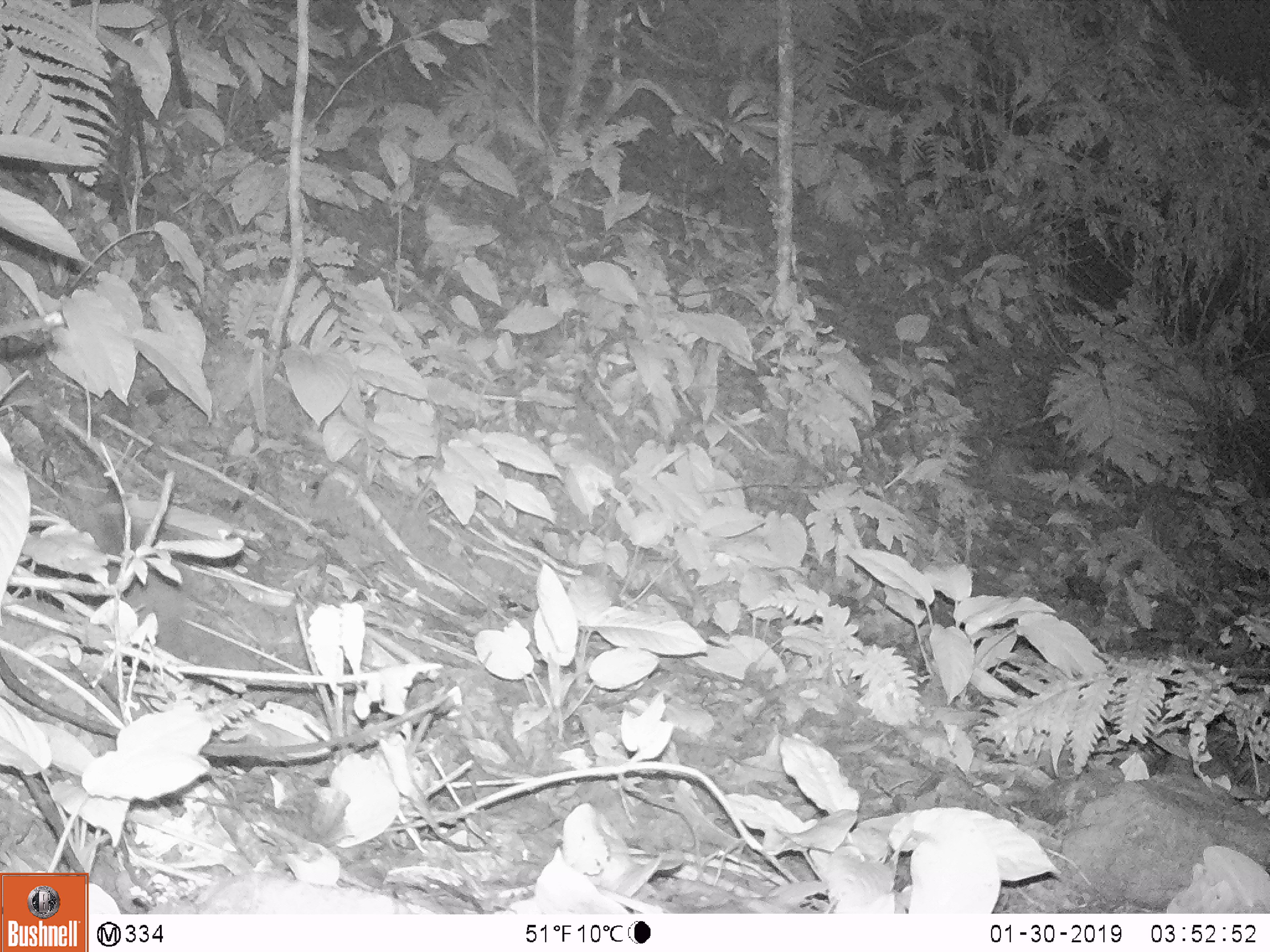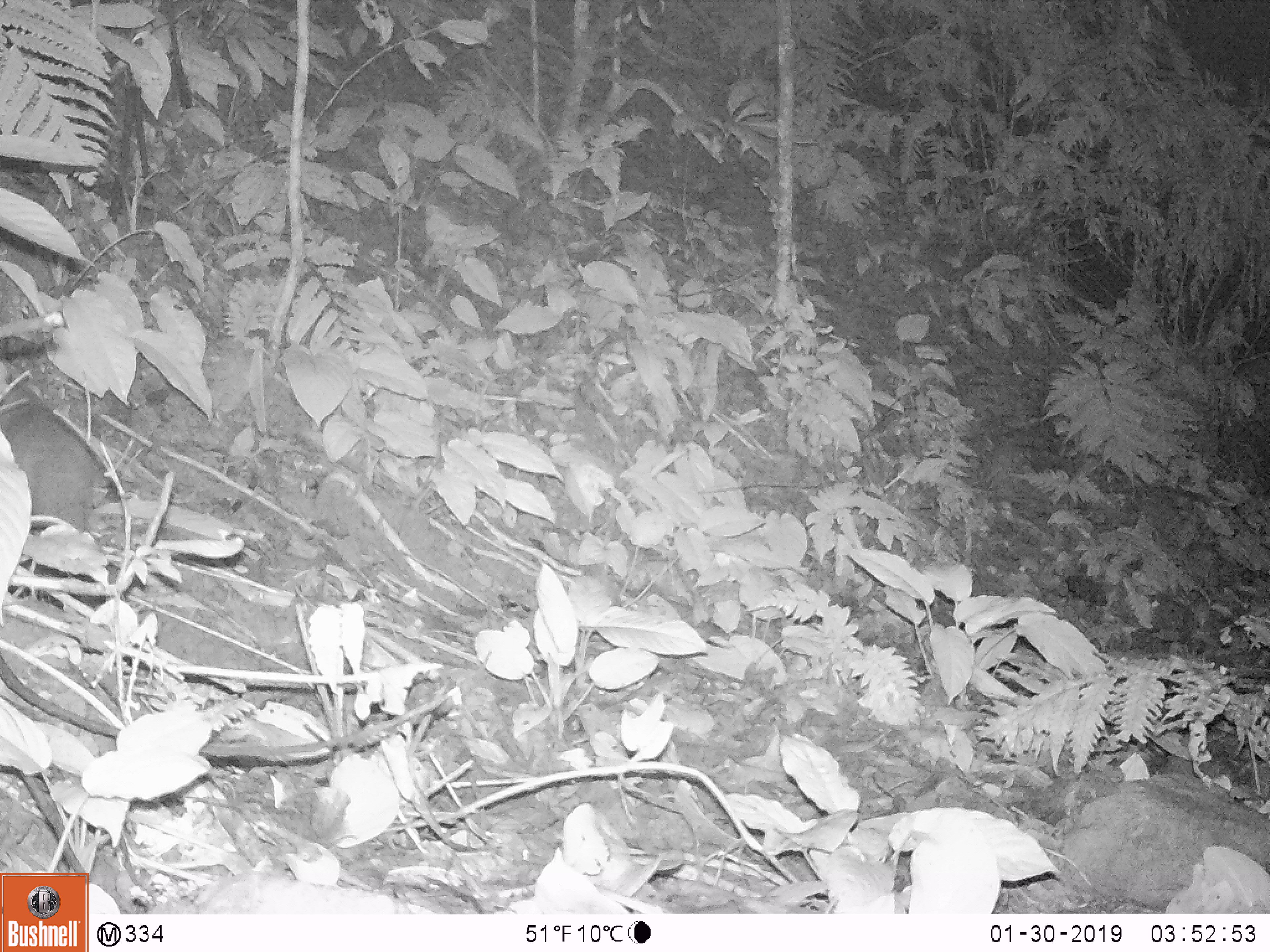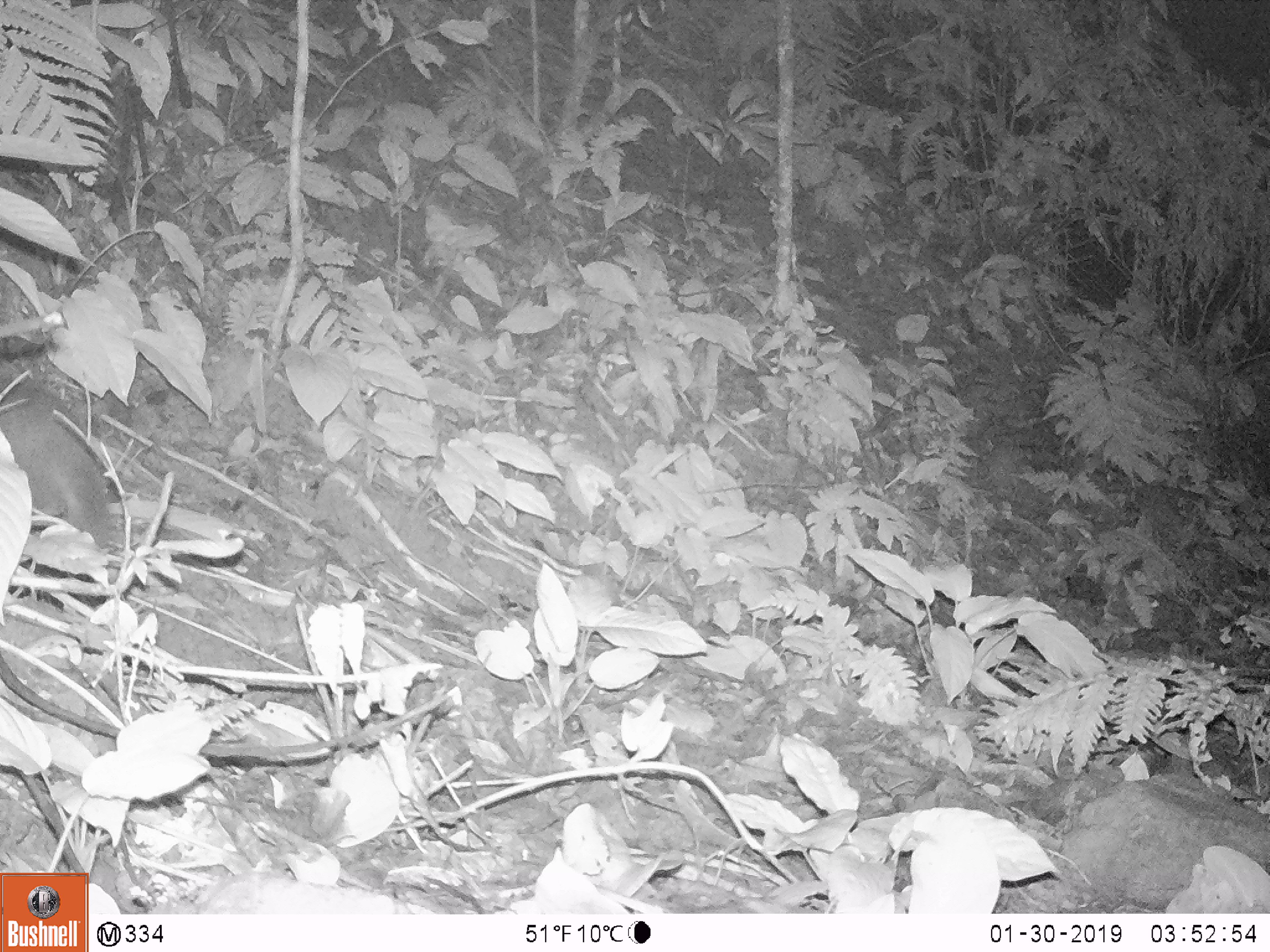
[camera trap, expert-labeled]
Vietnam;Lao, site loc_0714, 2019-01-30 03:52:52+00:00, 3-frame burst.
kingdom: Animalia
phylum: Chordata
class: Mammalia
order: Carnivora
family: Mustelidae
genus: Melogale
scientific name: Melogale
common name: ferret badger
Ferret badger (Melogale). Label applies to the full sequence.